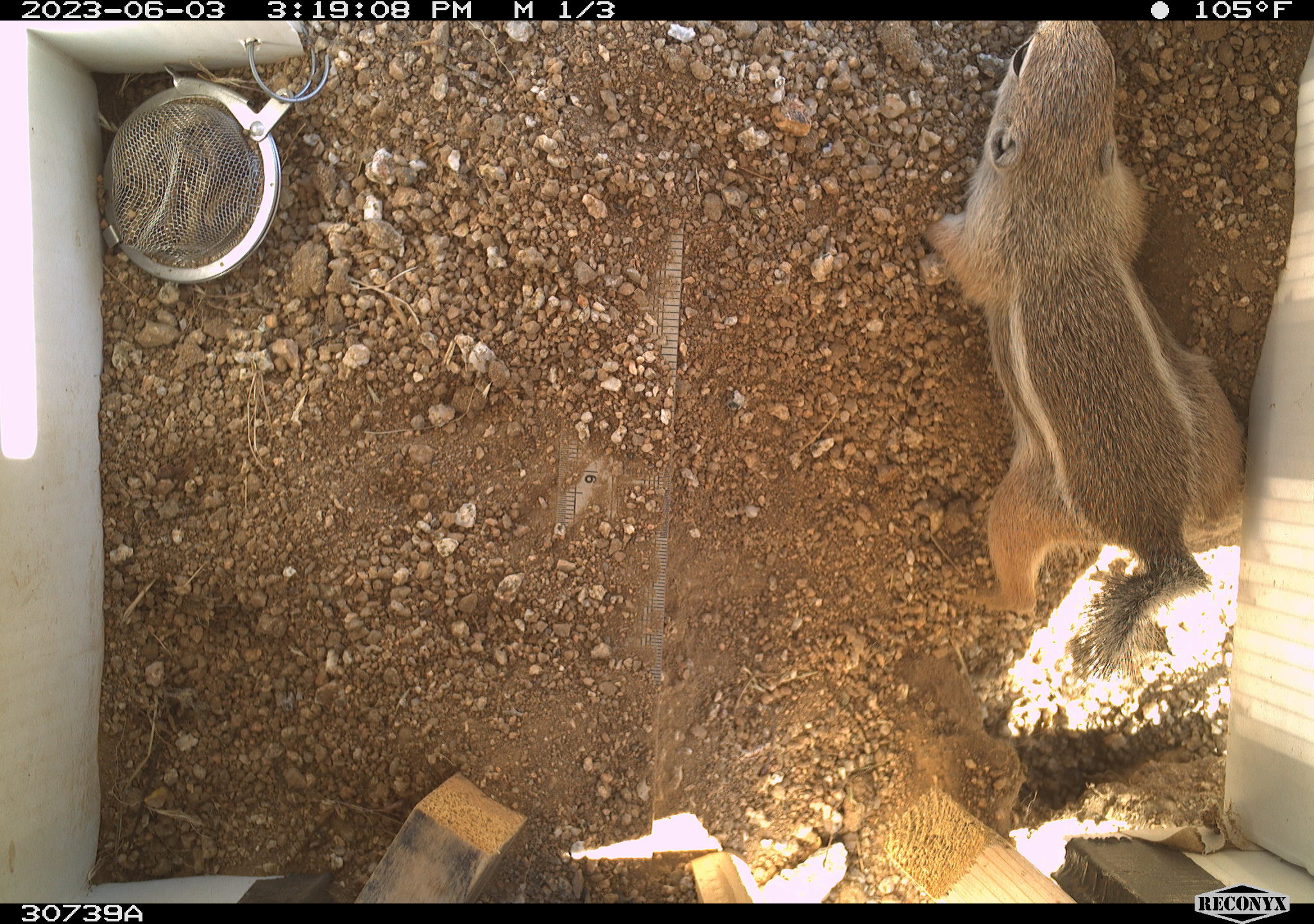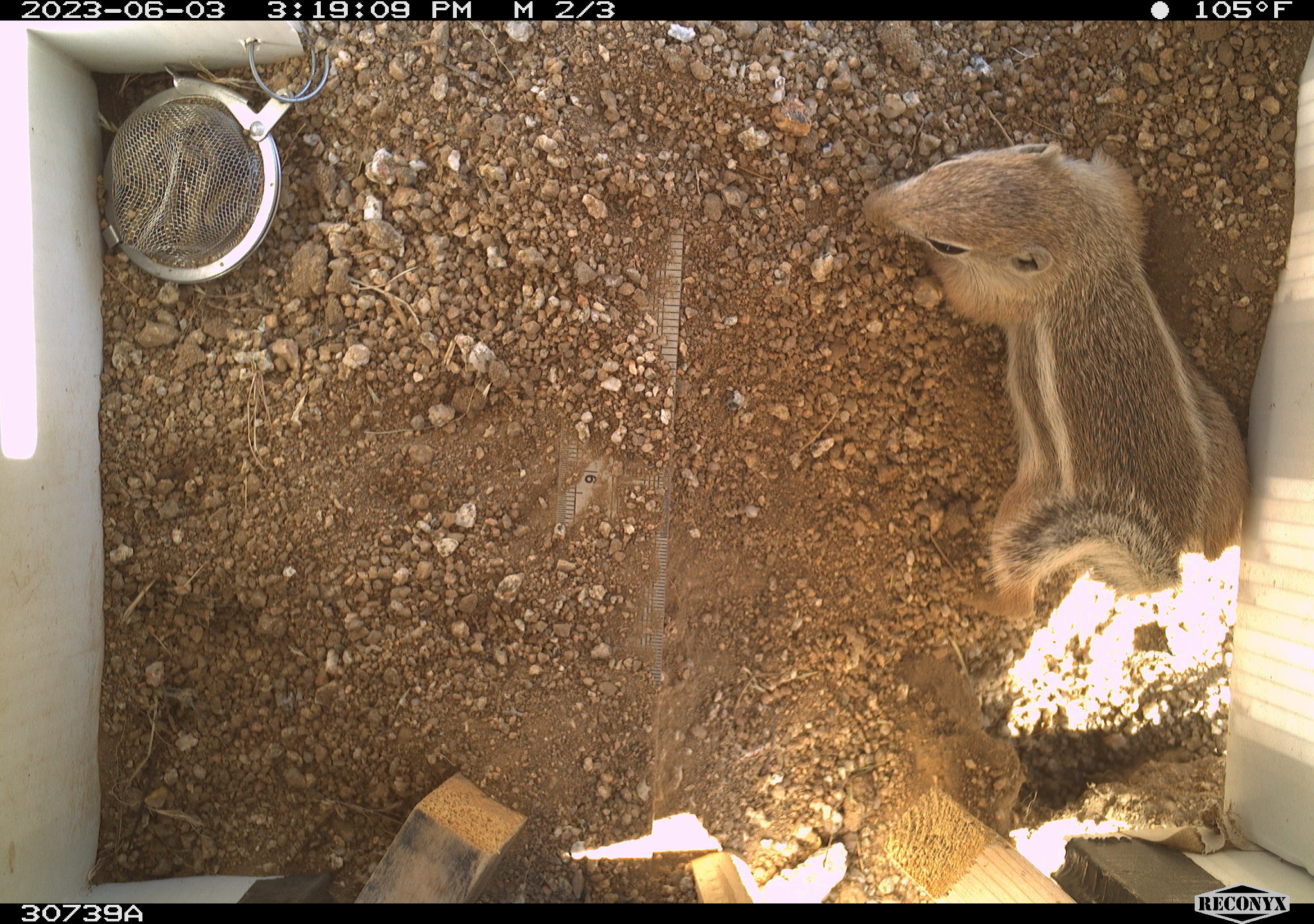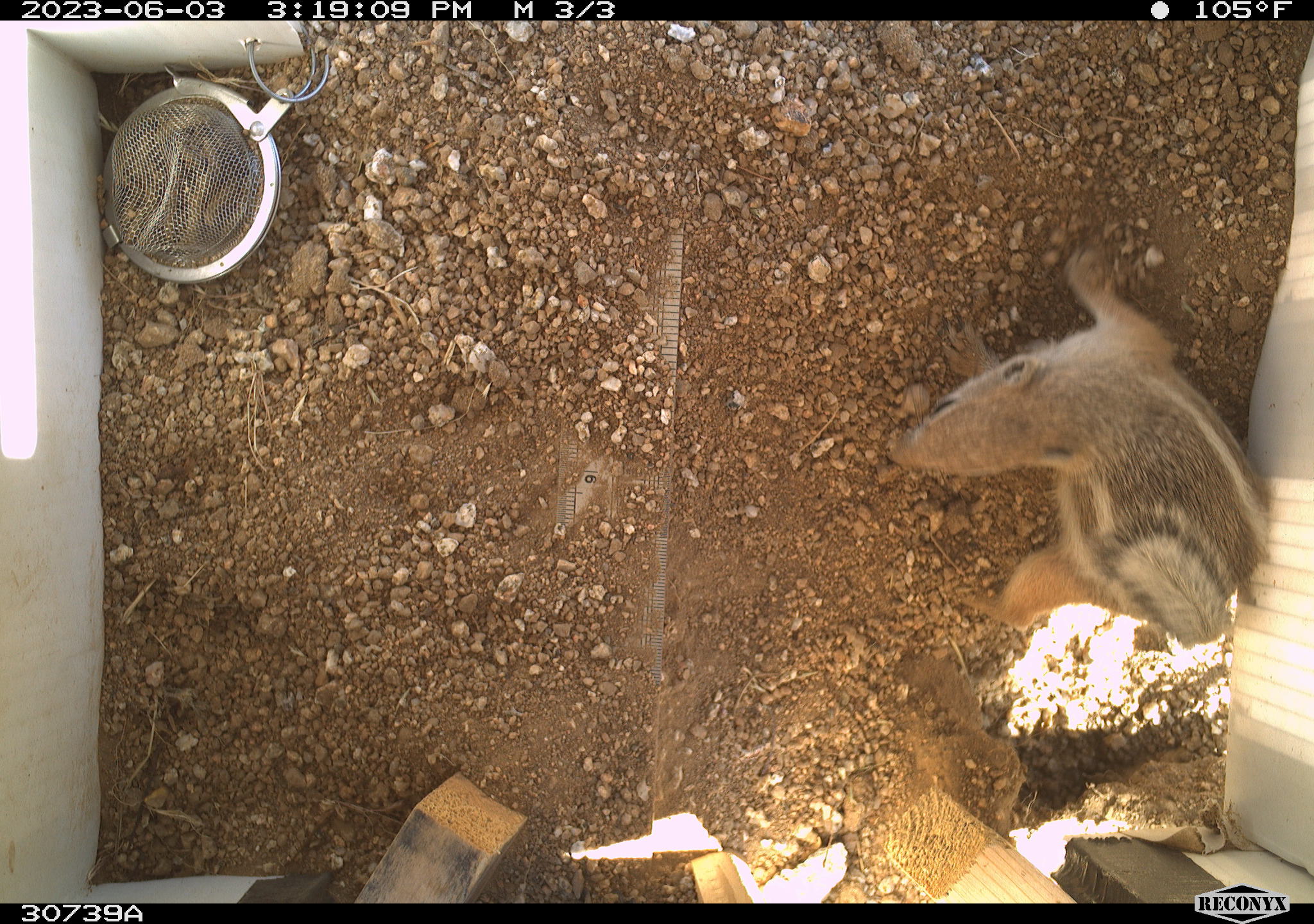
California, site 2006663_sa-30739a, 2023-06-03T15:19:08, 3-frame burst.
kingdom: Animalia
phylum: Chordata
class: Mammalia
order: Rodentia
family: Sciuridae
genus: Ammospermophilus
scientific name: Ammospermophilus leucurus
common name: white-tailed antelope squirrel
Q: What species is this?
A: White-tailed antelope squirrel (Ammospermophilus leucurus).